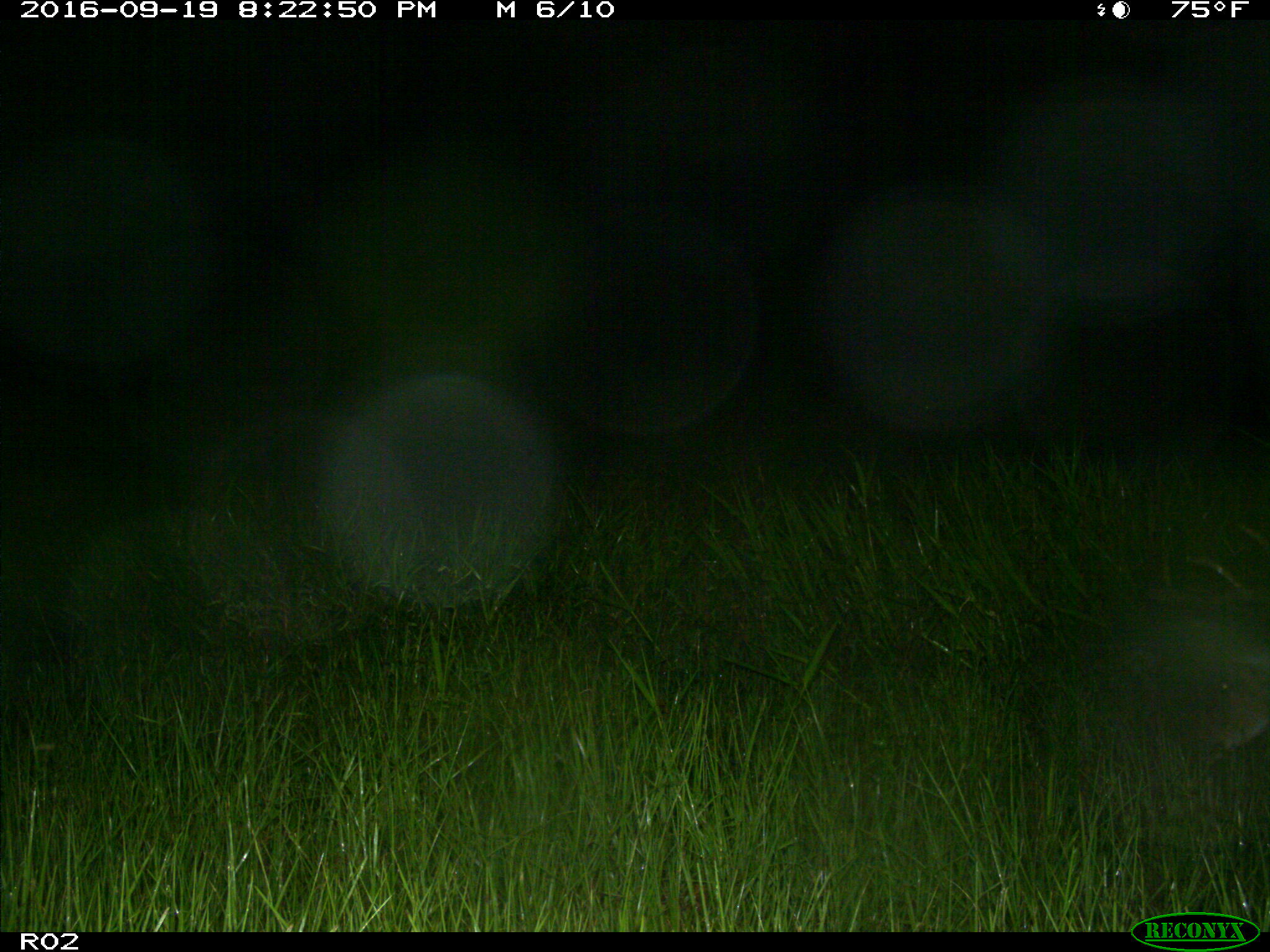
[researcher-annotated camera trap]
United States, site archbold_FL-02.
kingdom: Animalia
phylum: Chordata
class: Mammalia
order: Artiodactyla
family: Cervidae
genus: Odocoileus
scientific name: Odocoileus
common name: deer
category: unidentified deer